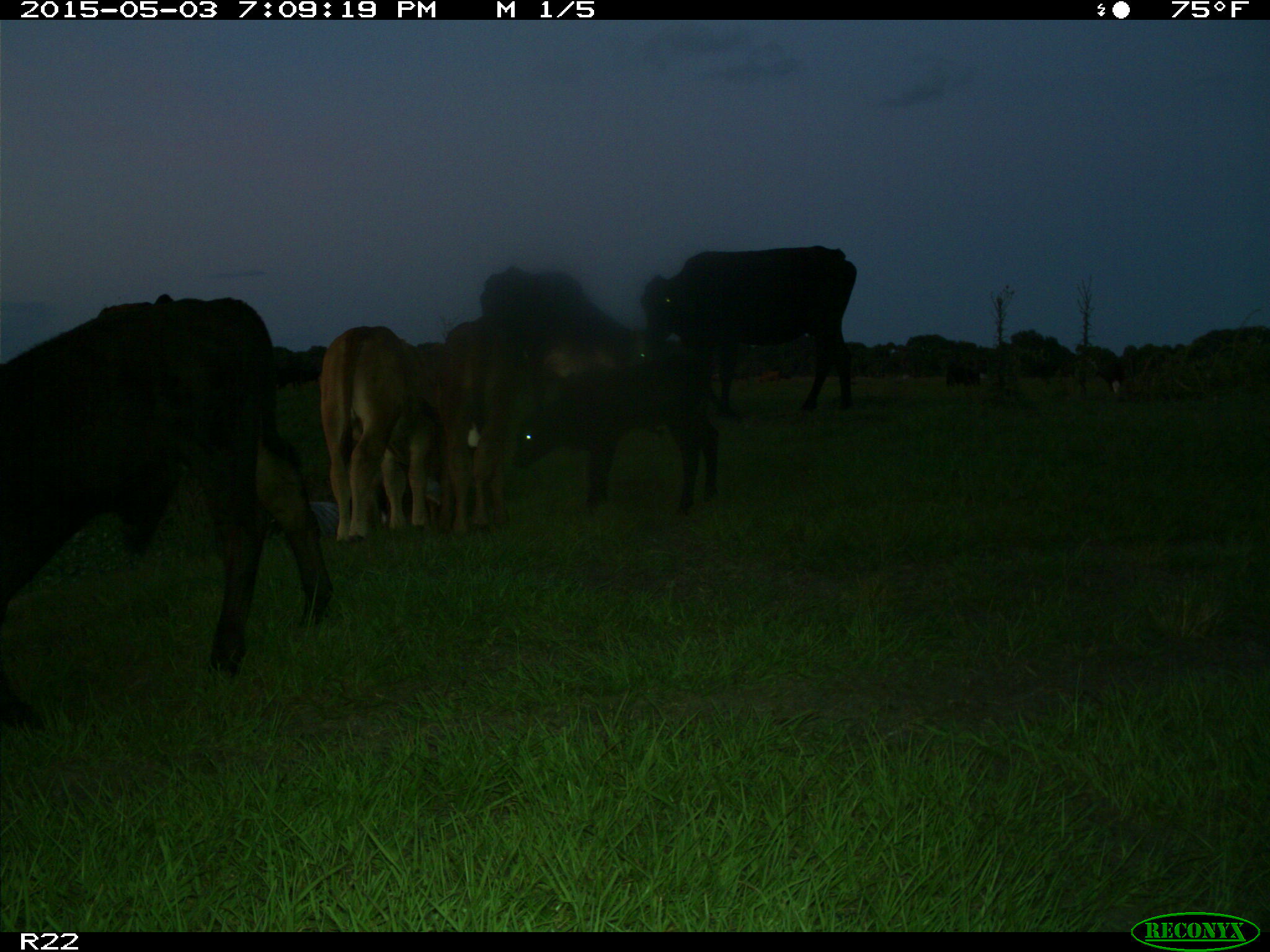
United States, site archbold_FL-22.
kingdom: Animalia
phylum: Chordata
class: Mammalia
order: Artiodactyla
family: Bovidae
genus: Bos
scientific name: Bos taurus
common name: domestic cow